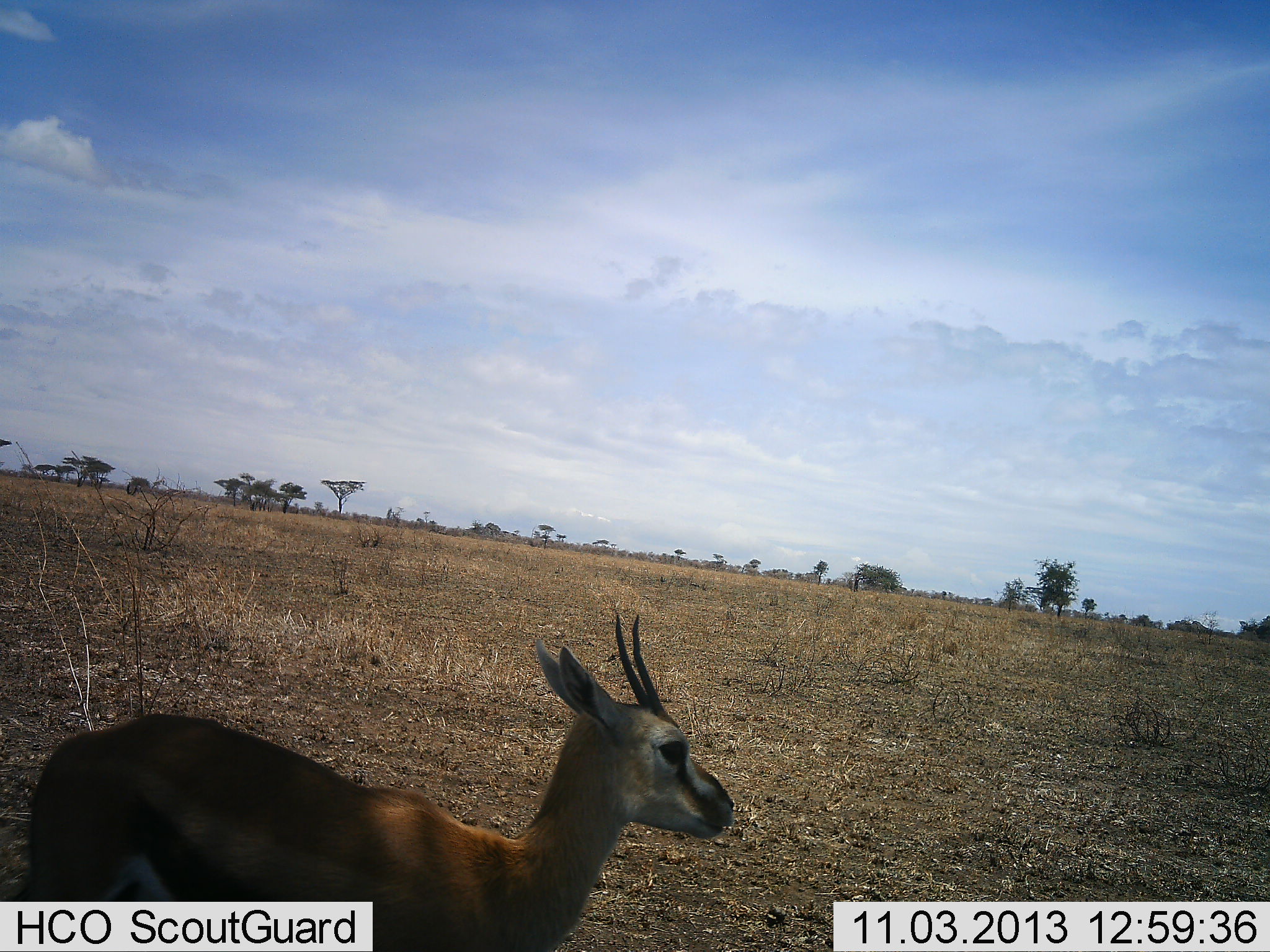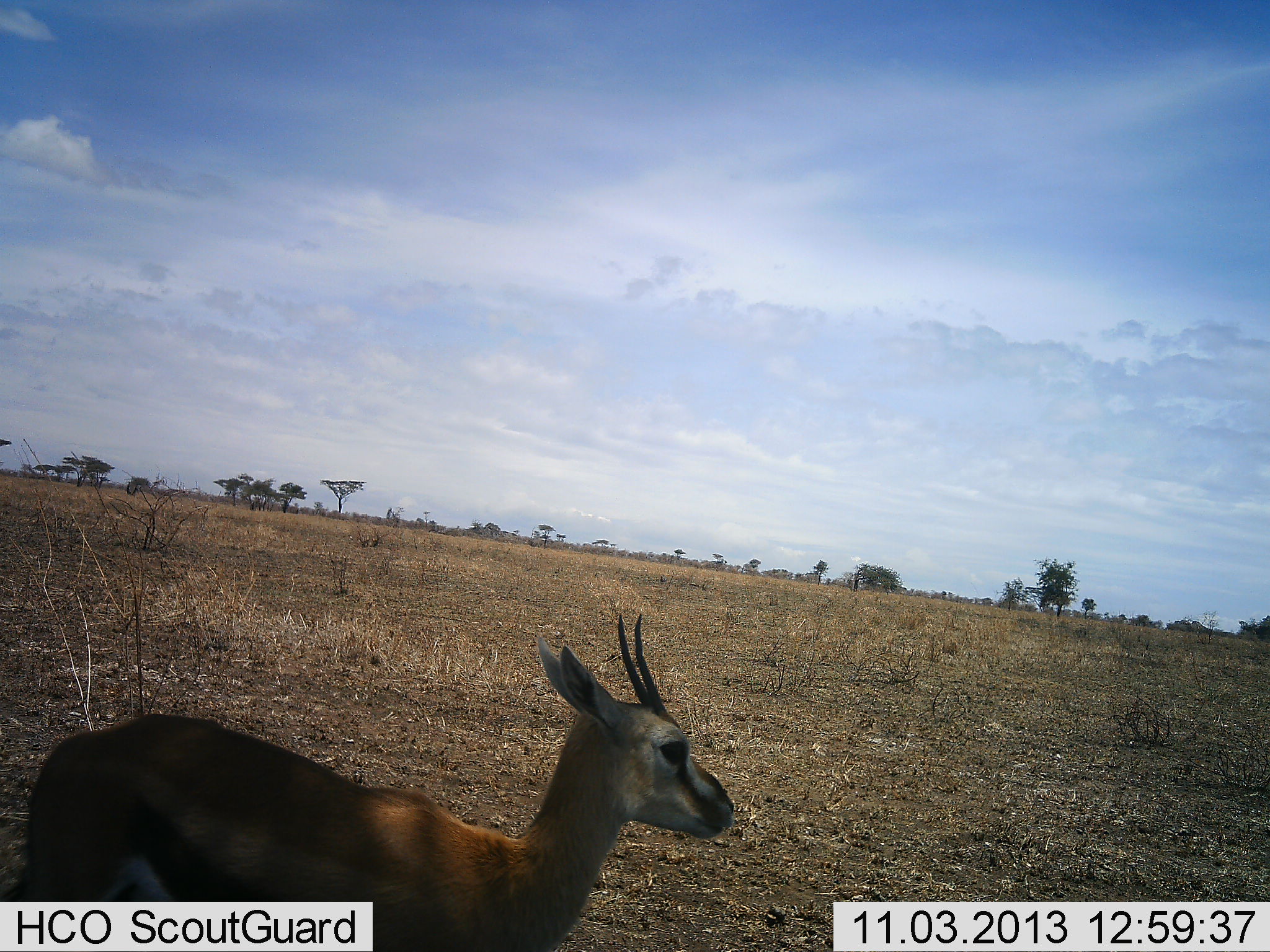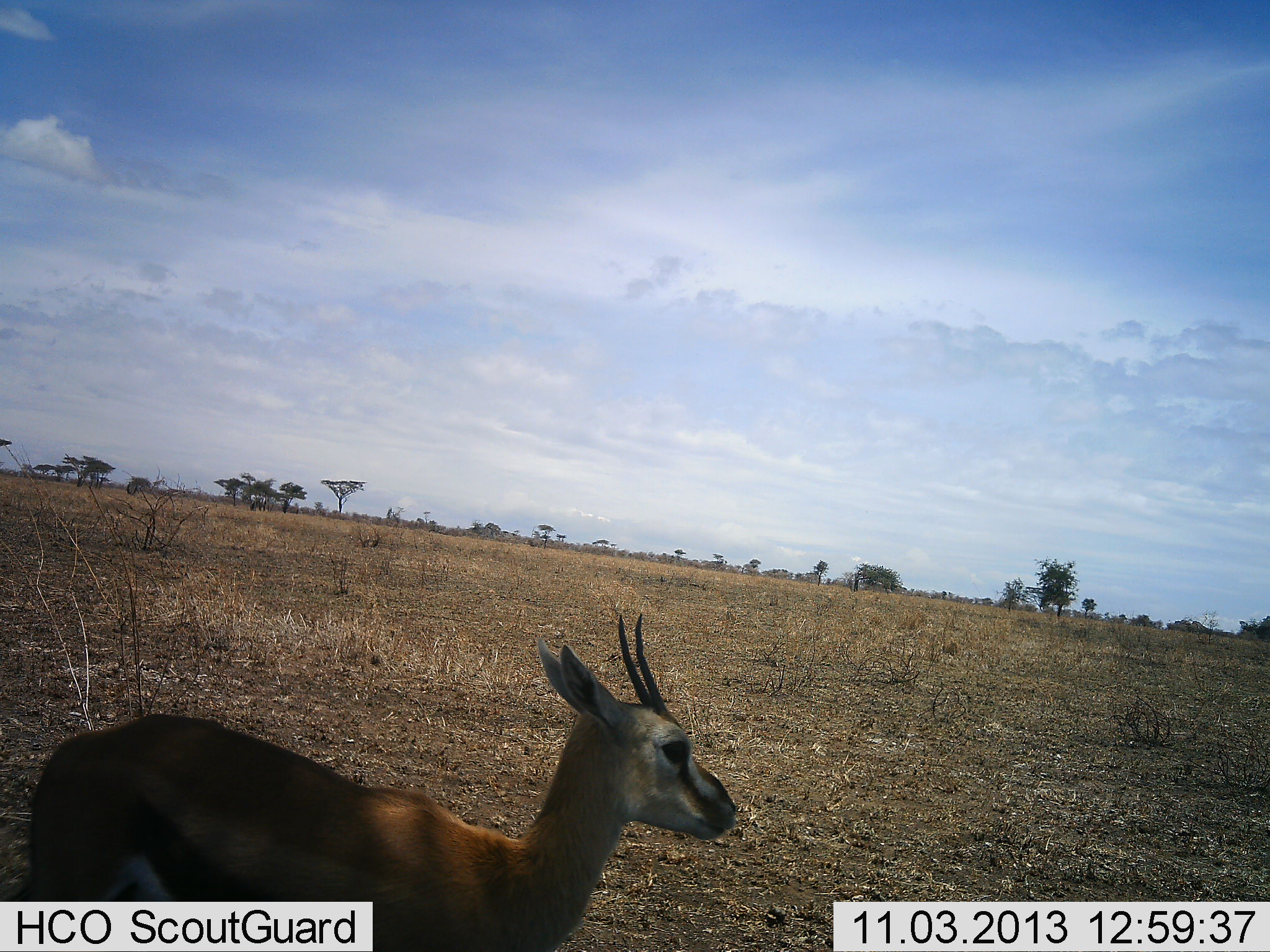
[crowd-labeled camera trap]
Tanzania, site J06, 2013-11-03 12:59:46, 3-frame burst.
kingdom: Animalia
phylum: Chordata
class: Mammalia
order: Artiodactyla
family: Bovidae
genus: Eudorcas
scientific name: Eudorcas thomsonii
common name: thomson's gazelle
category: gazellethomsons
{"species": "gazellethomsons (thomson's gazelle) (Eudorcas thomsonii)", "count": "1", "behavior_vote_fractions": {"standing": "93%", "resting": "7%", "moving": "0%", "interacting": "0%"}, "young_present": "0%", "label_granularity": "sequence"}